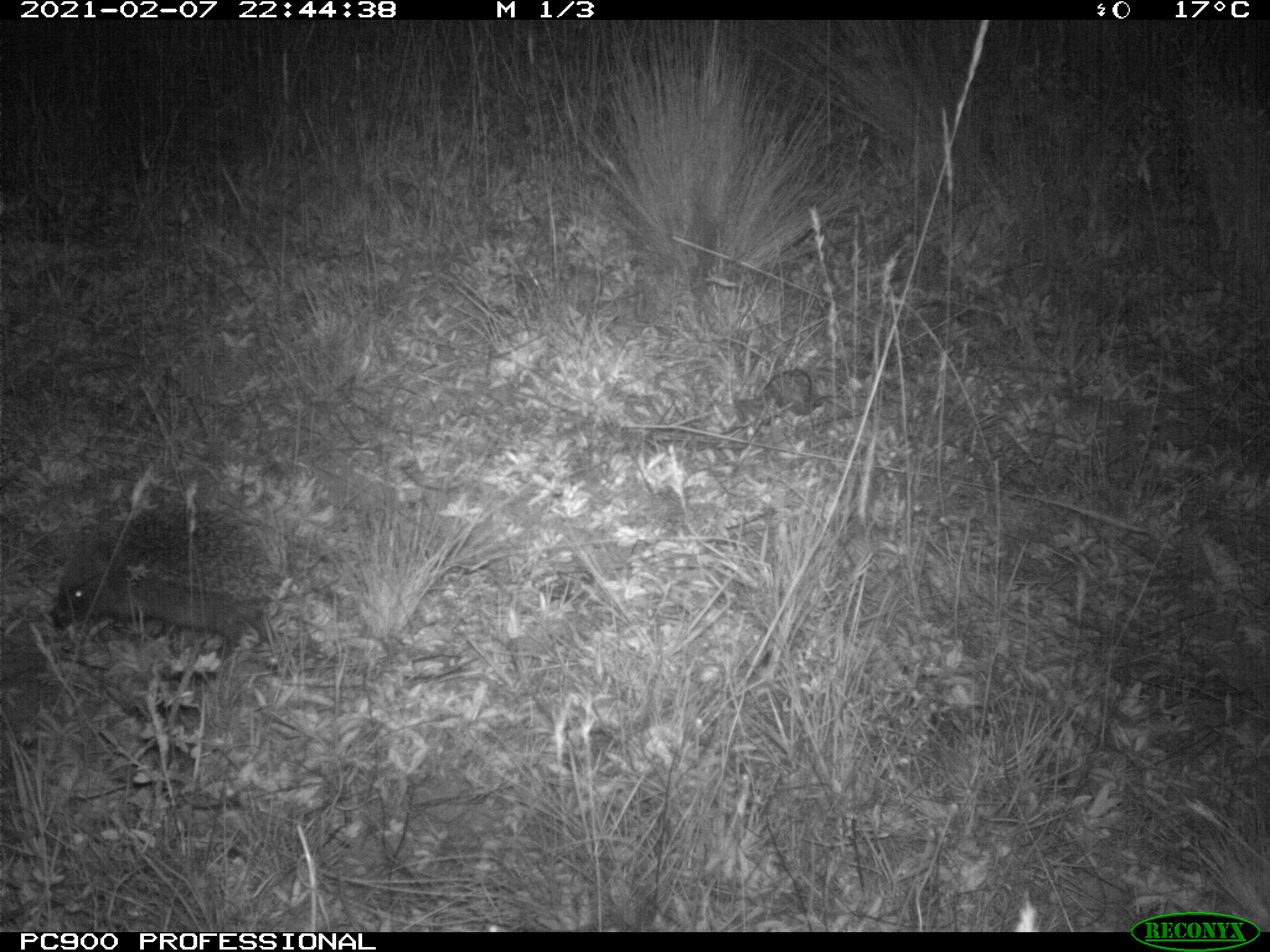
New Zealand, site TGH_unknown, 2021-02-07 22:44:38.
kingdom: Animalia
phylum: Chordata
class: Mammalia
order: Eulipotyphla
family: Erinaceidae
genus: Erinaceus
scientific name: Erinaceus europaeus europaeus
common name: european hedgehog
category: hedgehog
Hedgehog (european hedgehog) (Erinaceus europaeus europaeus).